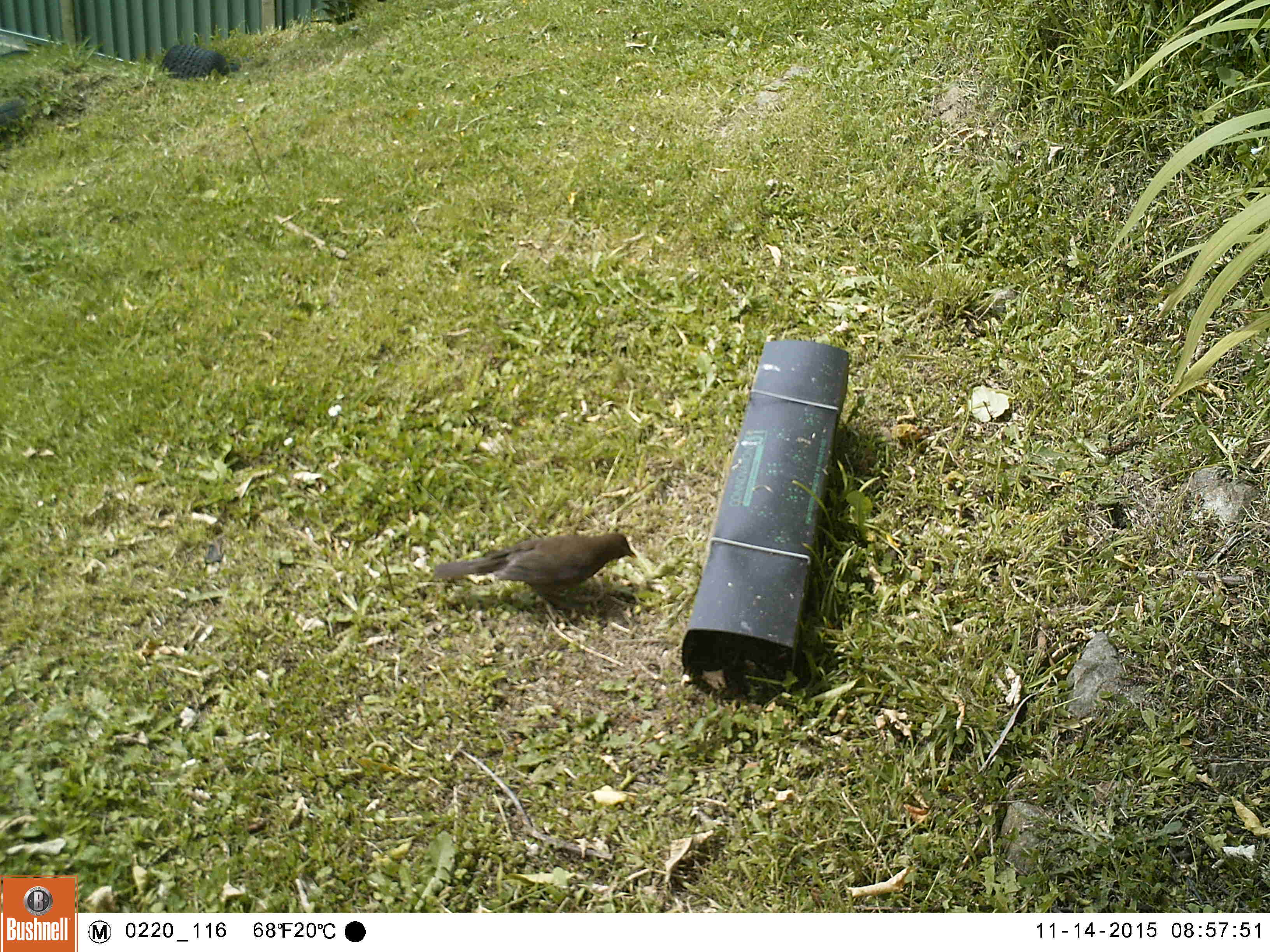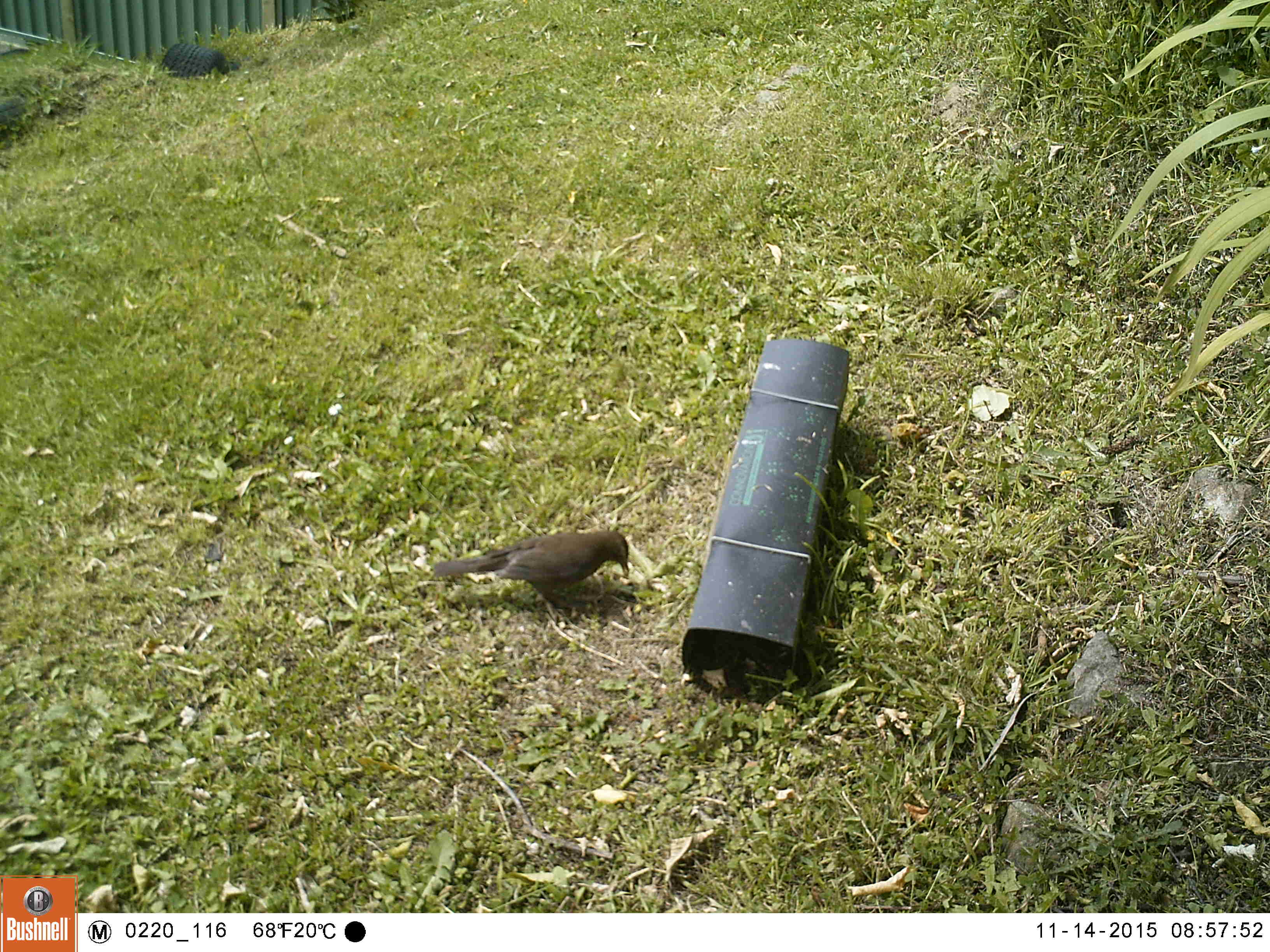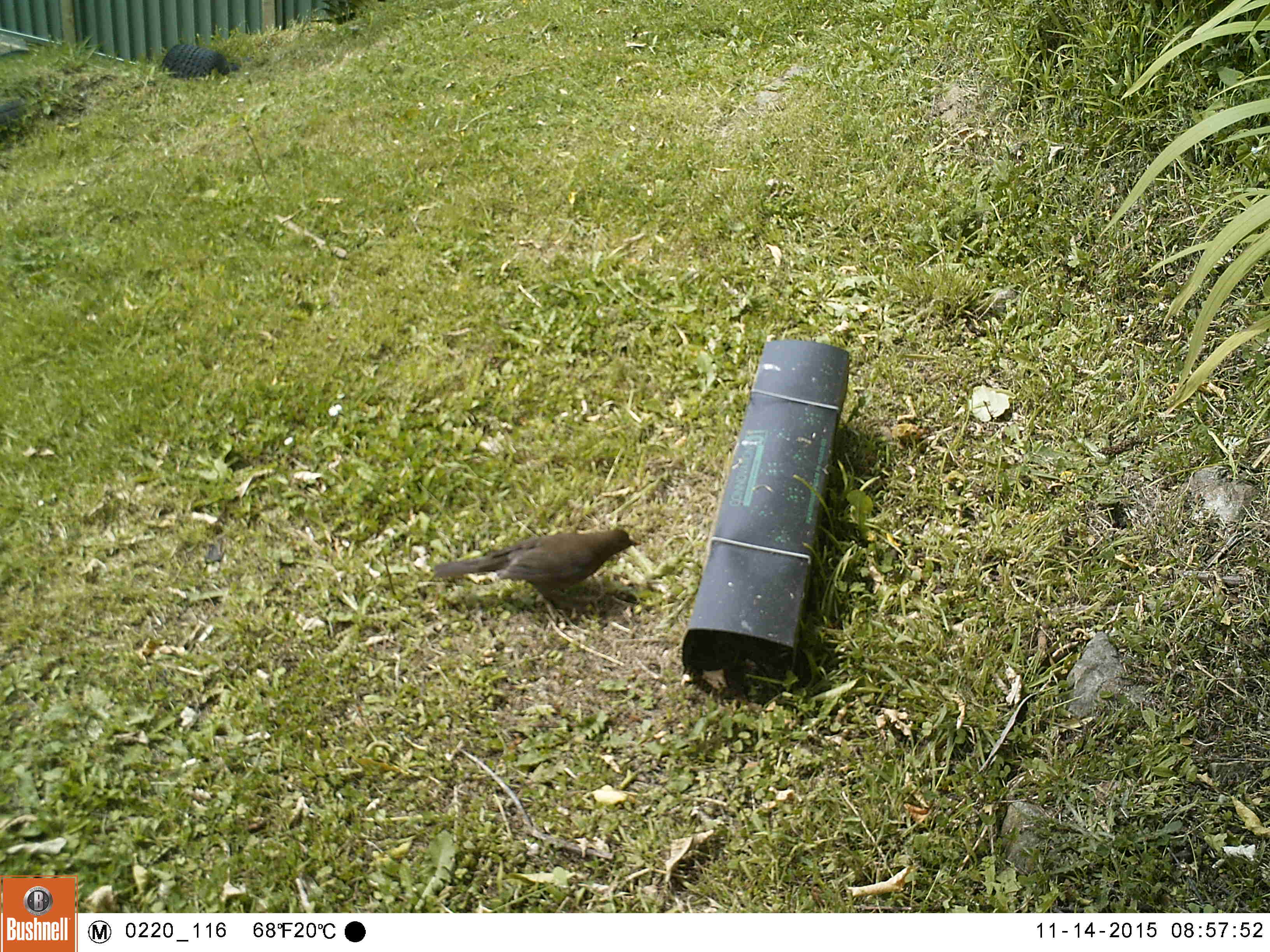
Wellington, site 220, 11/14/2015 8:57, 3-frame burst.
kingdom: Animalia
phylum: Chordata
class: Aves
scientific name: Aves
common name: bird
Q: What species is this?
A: Bird (Aves).